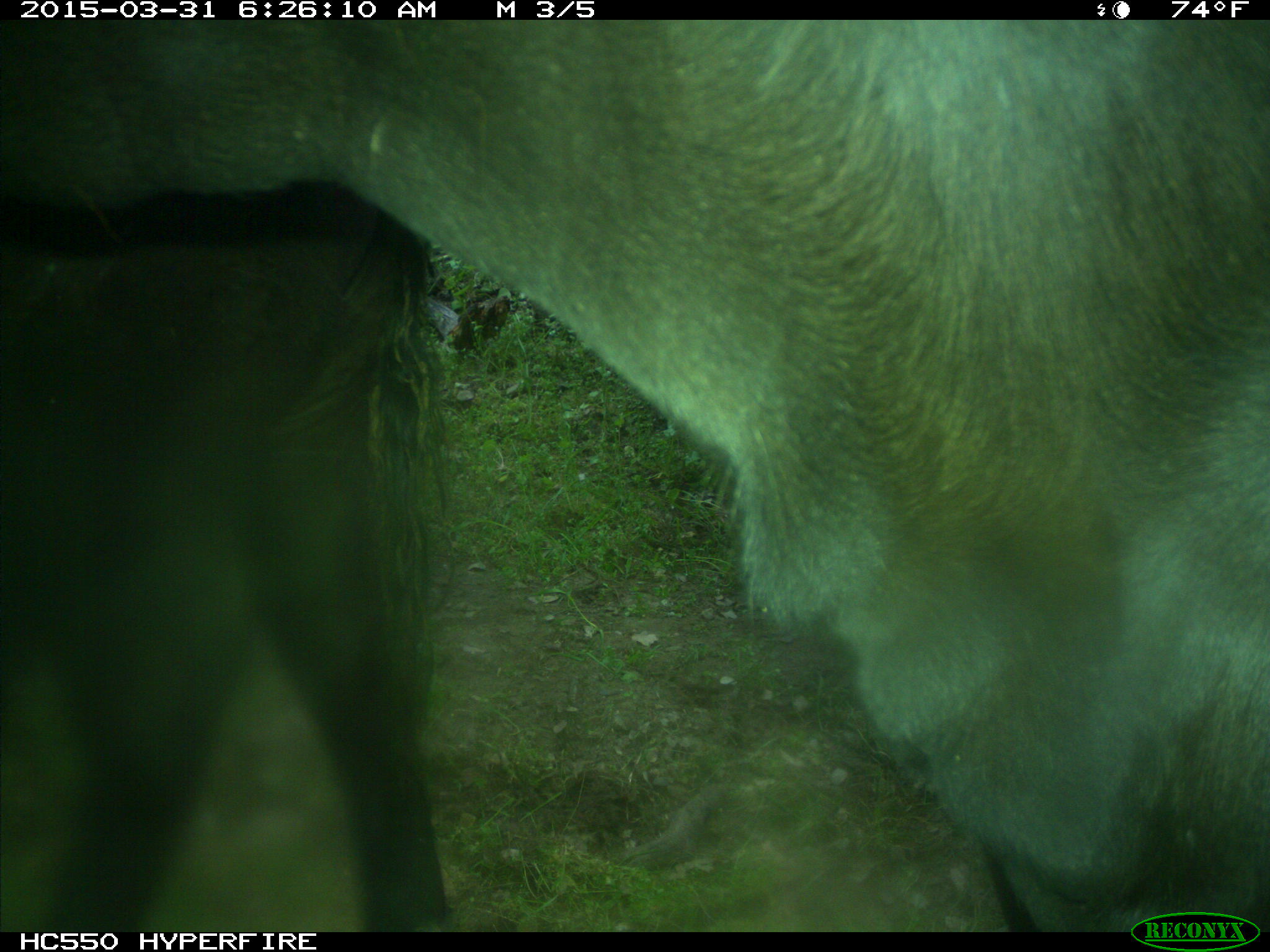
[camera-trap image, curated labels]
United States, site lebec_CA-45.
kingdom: Animalia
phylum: Chordata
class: Mammalia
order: Artiodactyla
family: Bovidae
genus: Bos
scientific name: Bos taurus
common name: domestic cow